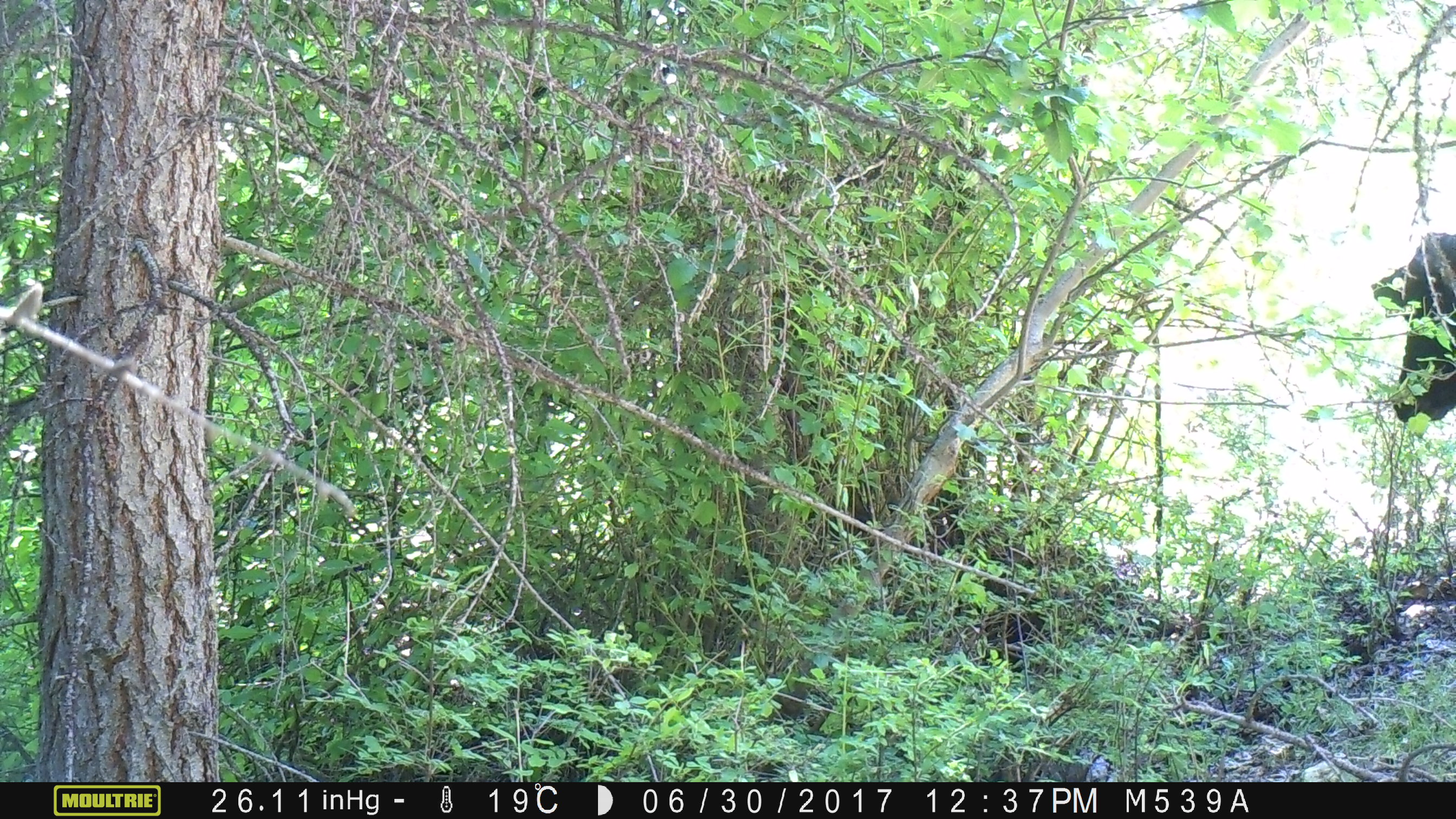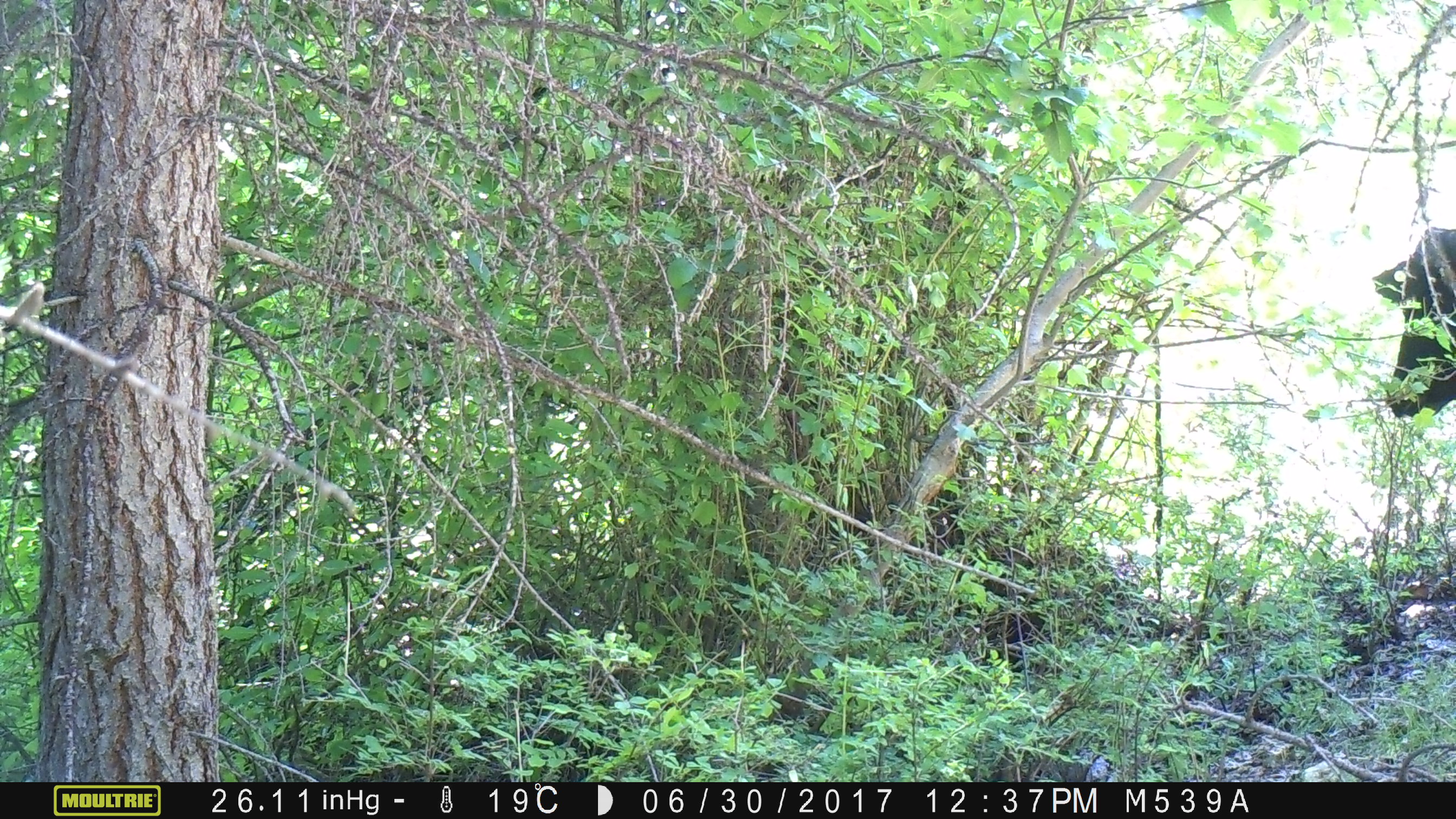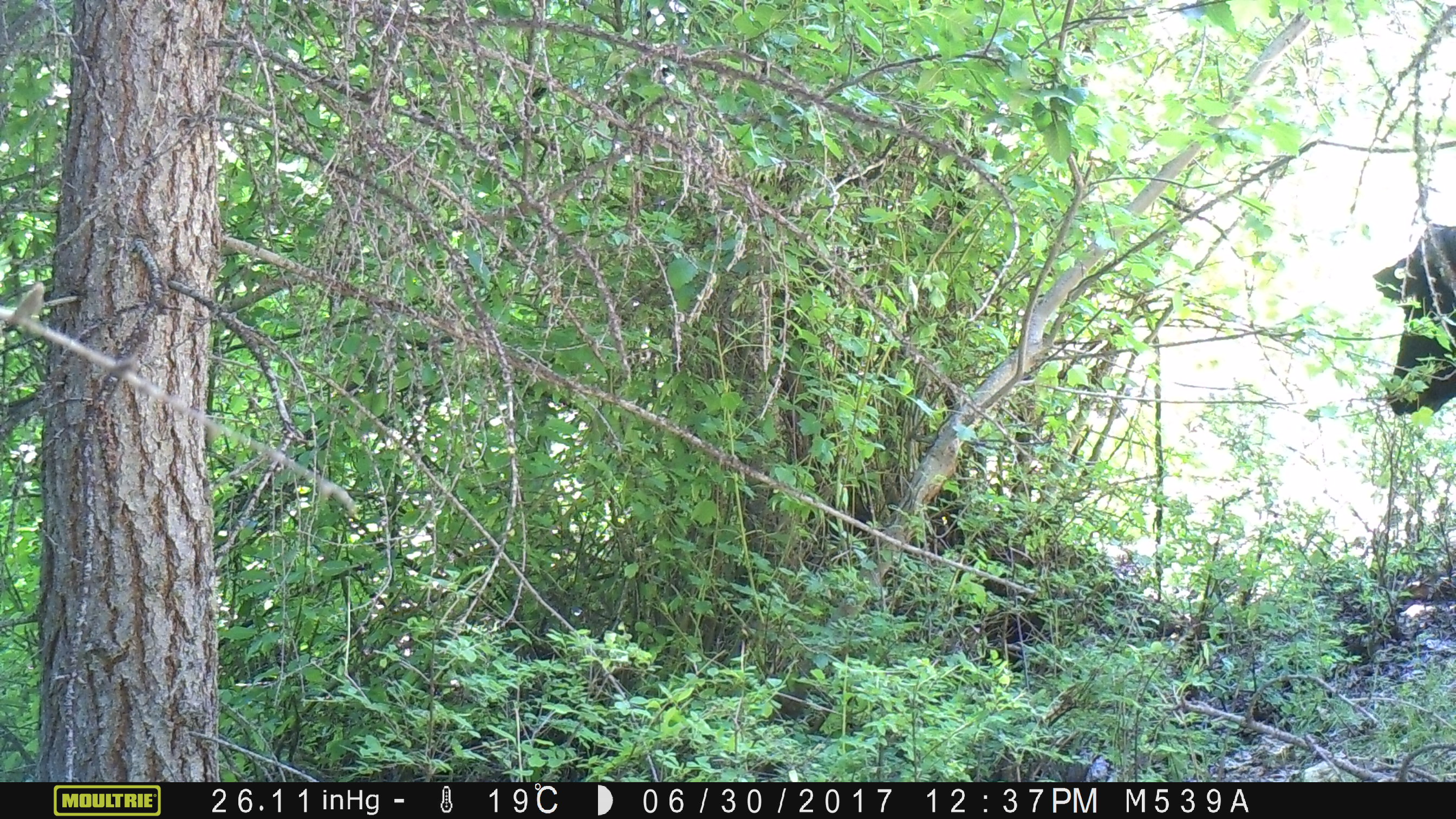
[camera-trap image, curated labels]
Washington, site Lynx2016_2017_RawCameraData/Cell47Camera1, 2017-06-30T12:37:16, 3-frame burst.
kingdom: Animalia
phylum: Chordata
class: Mammalia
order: Artiodactyla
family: Bovidae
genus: Bos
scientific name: Bos taurus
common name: domestic cattle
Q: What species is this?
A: Domestic cattle (Bos taurus).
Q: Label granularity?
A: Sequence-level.